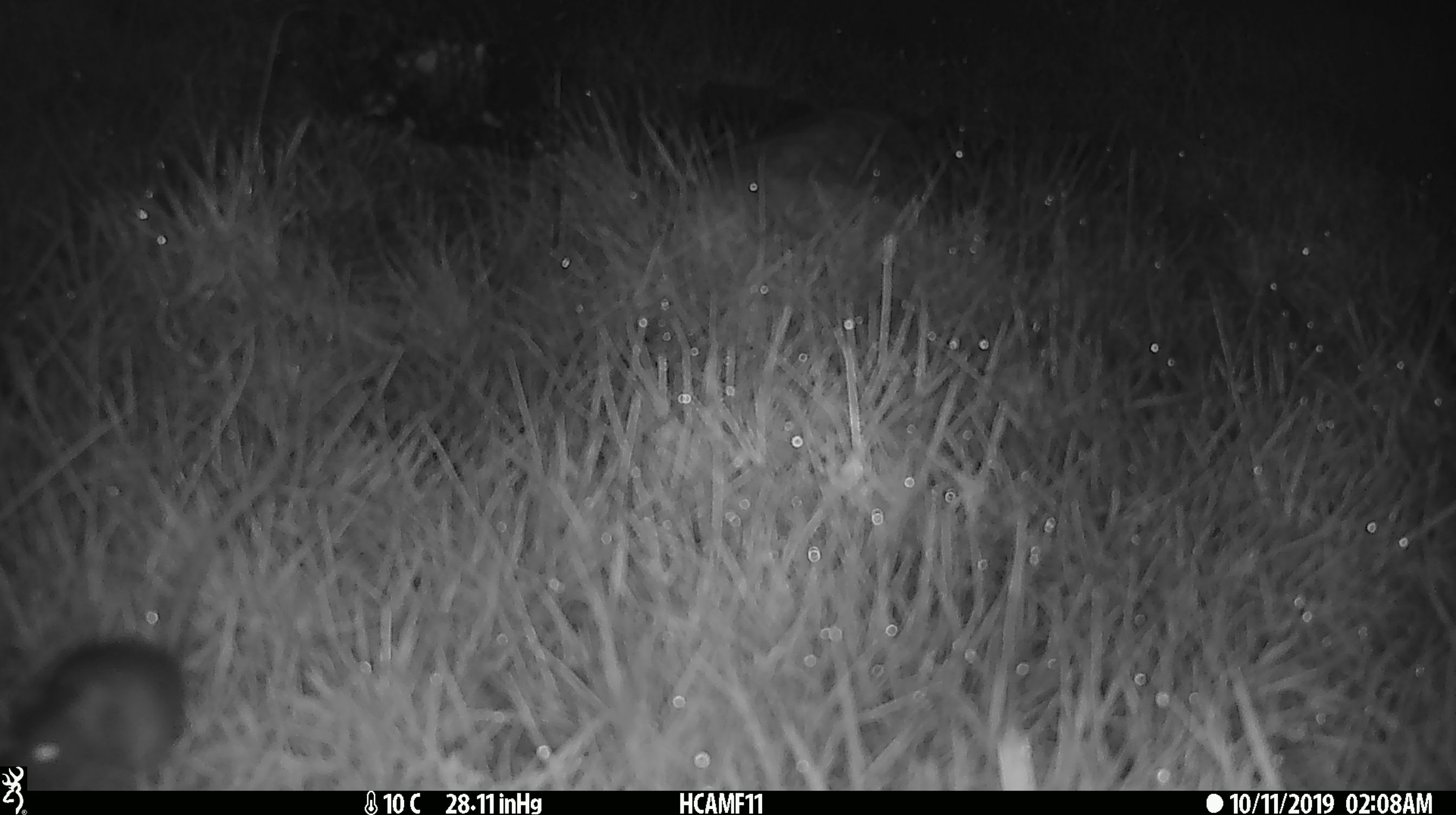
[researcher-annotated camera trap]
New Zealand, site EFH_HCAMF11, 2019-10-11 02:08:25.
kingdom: Animalia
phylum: Chordata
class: Mammalia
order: Rodentia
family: Muridae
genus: Mus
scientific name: Mus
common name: mouse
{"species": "mouse (Mus)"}